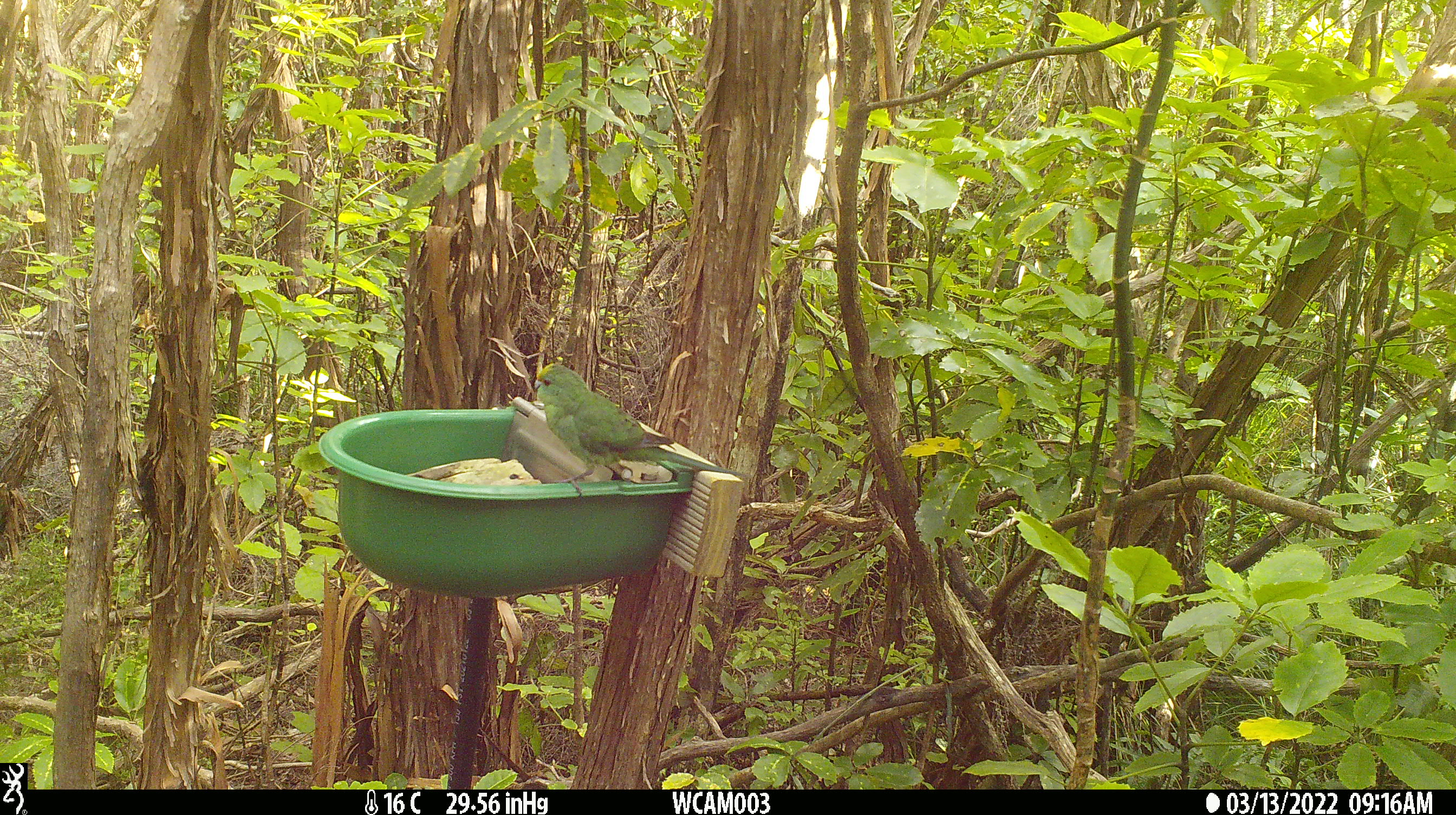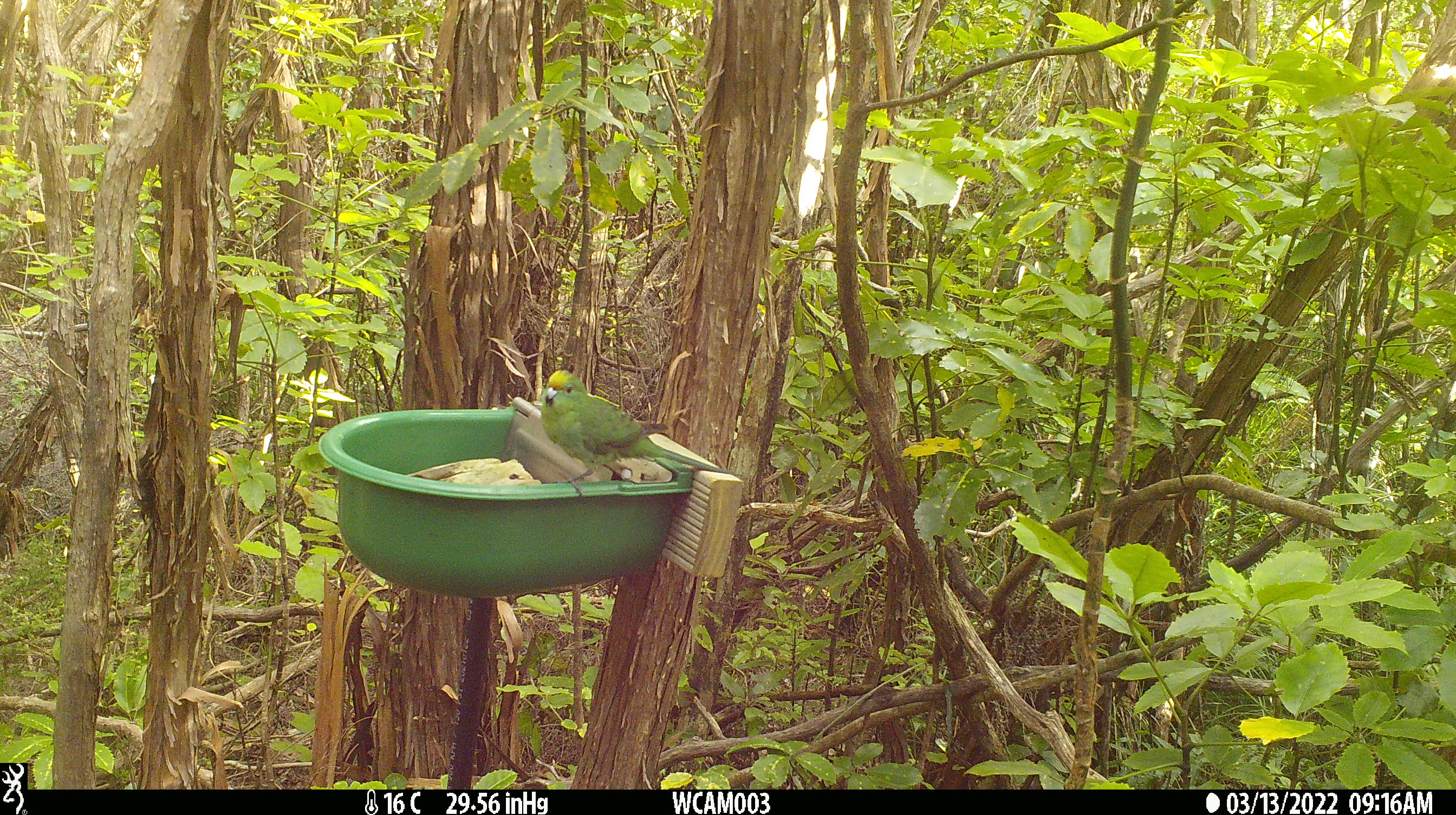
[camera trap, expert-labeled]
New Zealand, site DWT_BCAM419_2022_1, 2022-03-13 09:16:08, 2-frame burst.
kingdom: Animalia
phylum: Chordata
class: Aves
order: Psittaciformes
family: Psittaculidae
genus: Cyanoramphus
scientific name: Cyanoramphus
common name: parakeet